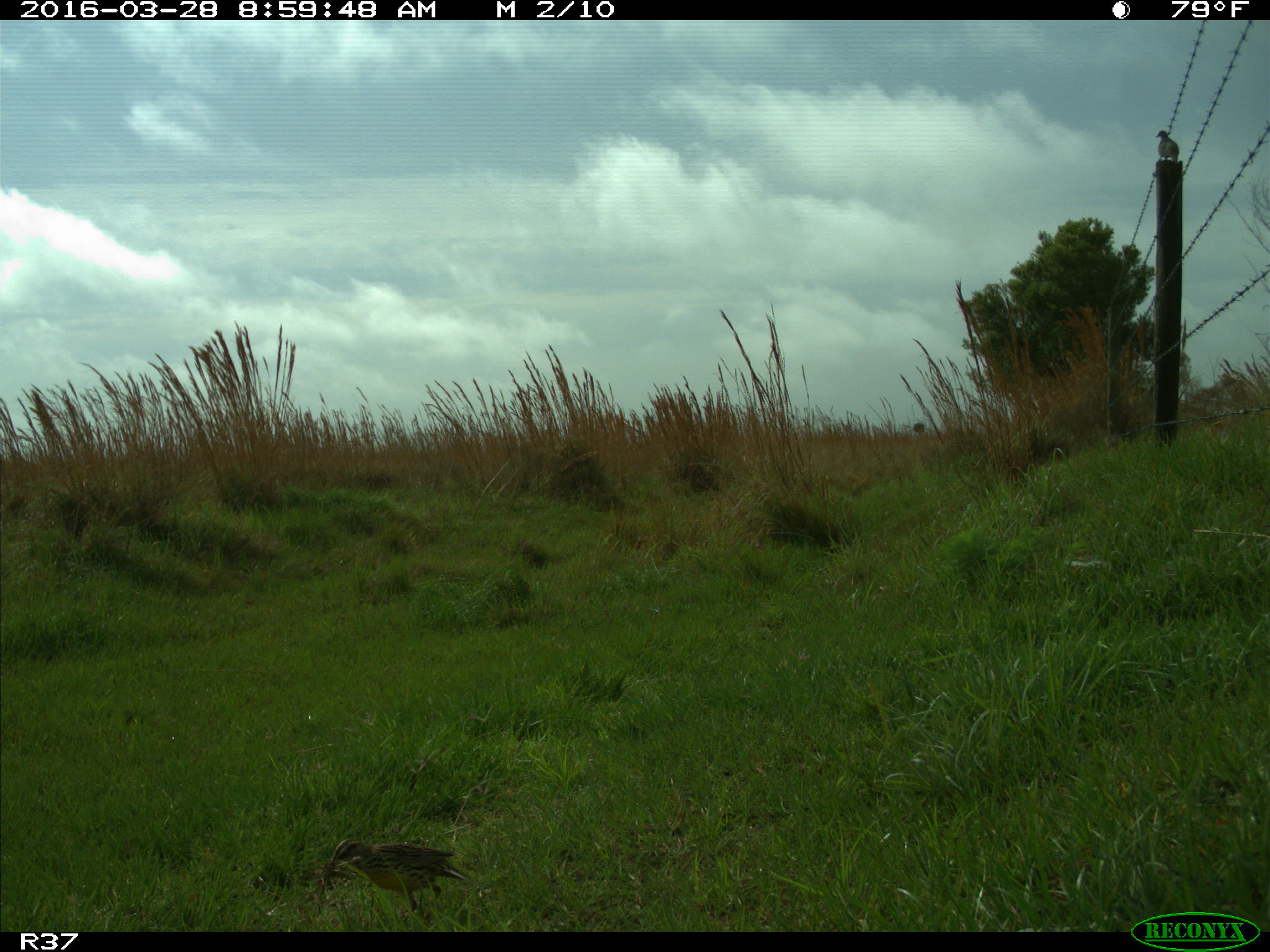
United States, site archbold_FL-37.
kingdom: Animalia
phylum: Chordata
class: Aves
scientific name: Aves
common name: birds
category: unidentified bird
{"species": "unidentified bird (birds) (Aves)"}